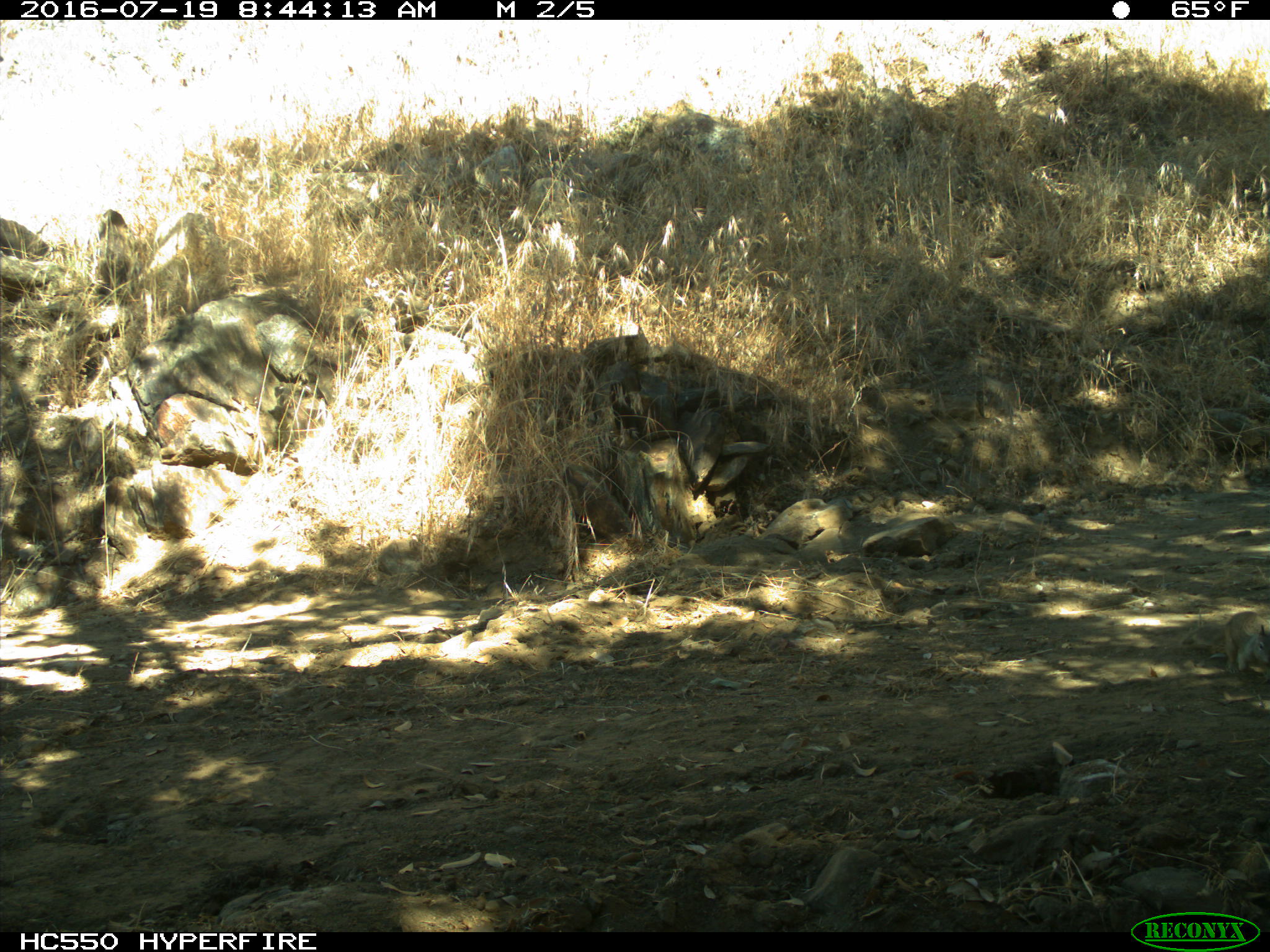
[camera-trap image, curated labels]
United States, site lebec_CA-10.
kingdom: Animalia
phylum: Chordata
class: Mammalia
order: Rodentia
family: Sciuridae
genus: Otospermophilus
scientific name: Otospermophilus beecheyi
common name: california ground squirrel